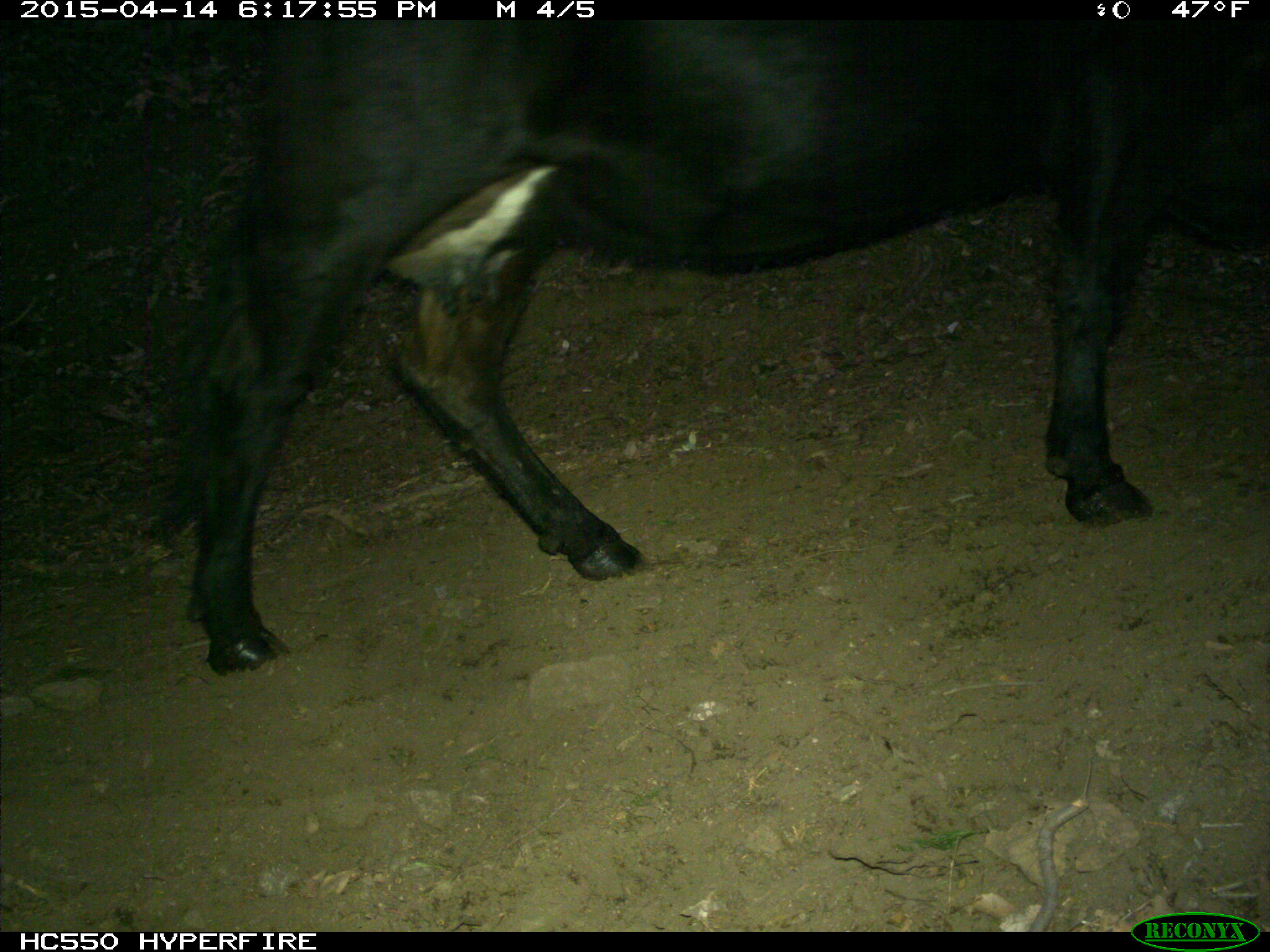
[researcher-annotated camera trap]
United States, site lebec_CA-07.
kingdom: Animalia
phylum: Chordata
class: Mammalia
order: Artiodactyla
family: Bovidae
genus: Bos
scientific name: Bos taurus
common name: domestic cow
Bos taurus (domestic cow).